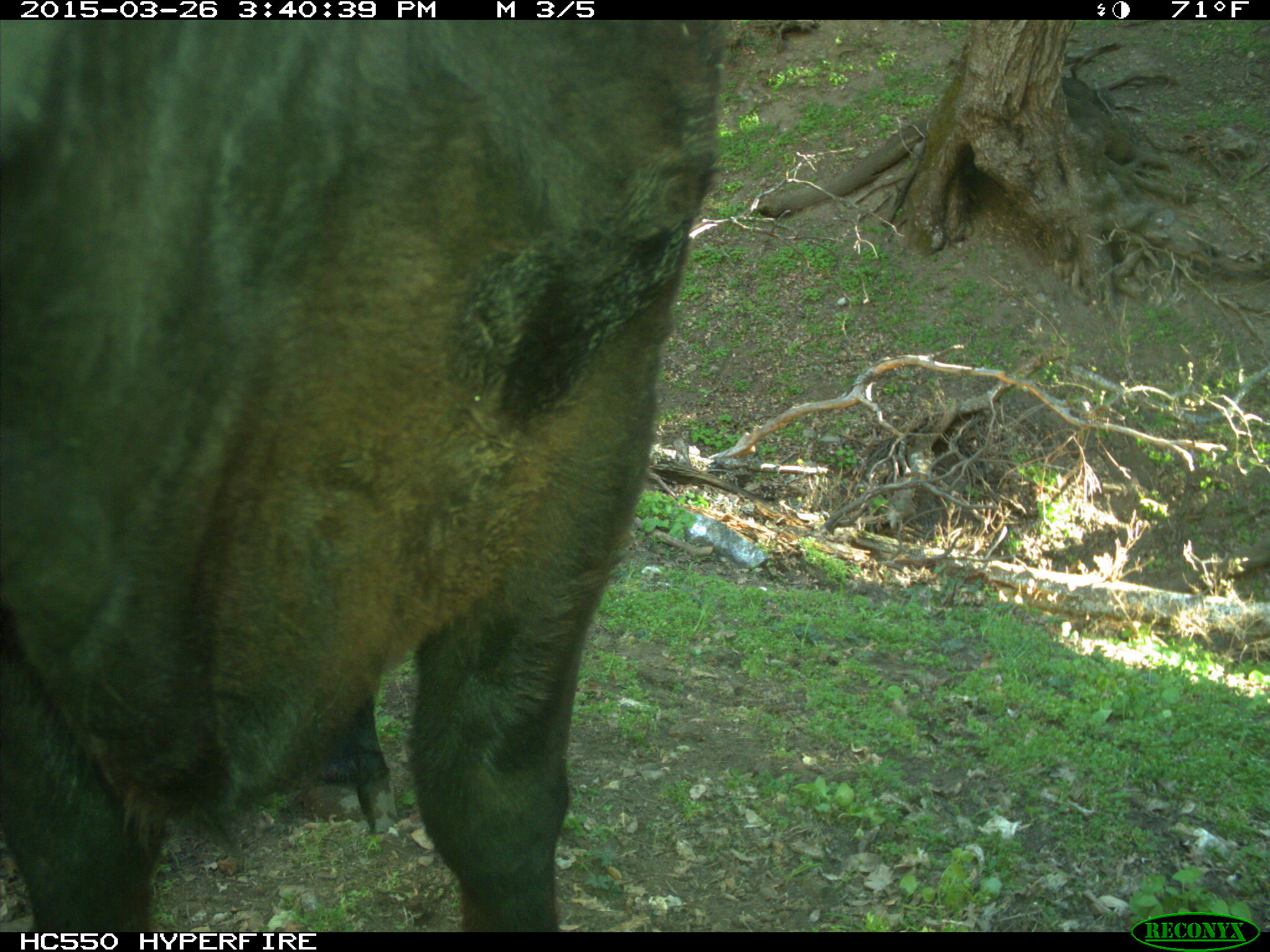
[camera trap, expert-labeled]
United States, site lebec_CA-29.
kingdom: Animalia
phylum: Chordata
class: Mammalia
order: Artiodactyla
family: Bovidae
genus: Bos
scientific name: Bos taurus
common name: domestic cow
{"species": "Bos taurus (domestic cow)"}